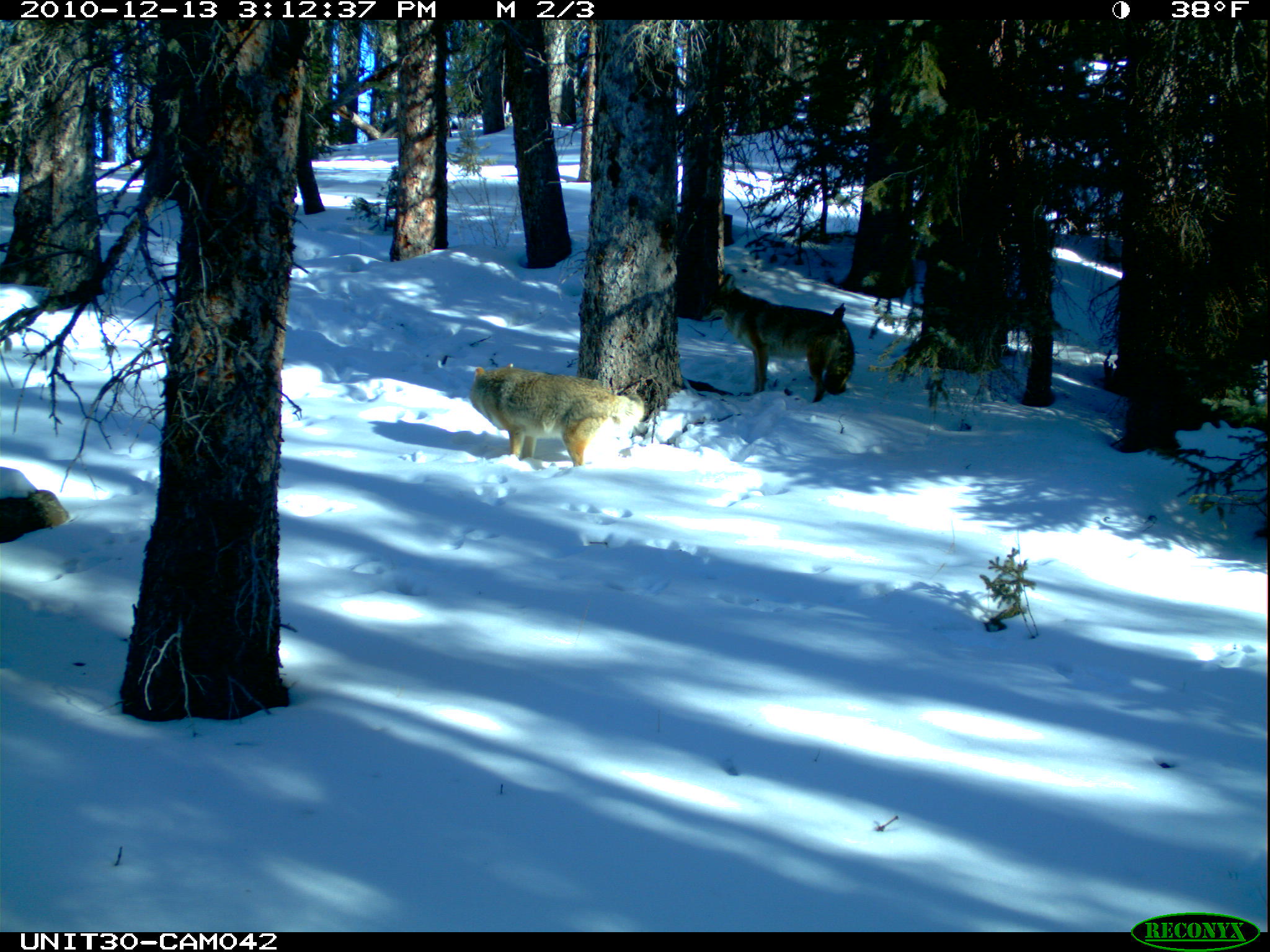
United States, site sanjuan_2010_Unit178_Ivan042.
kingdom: Animalia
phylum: Chordata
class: Mammalia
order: Carnivora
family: Canidae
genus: Canis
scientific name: Canis latrans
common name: coyote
Canis latrans (coyote).